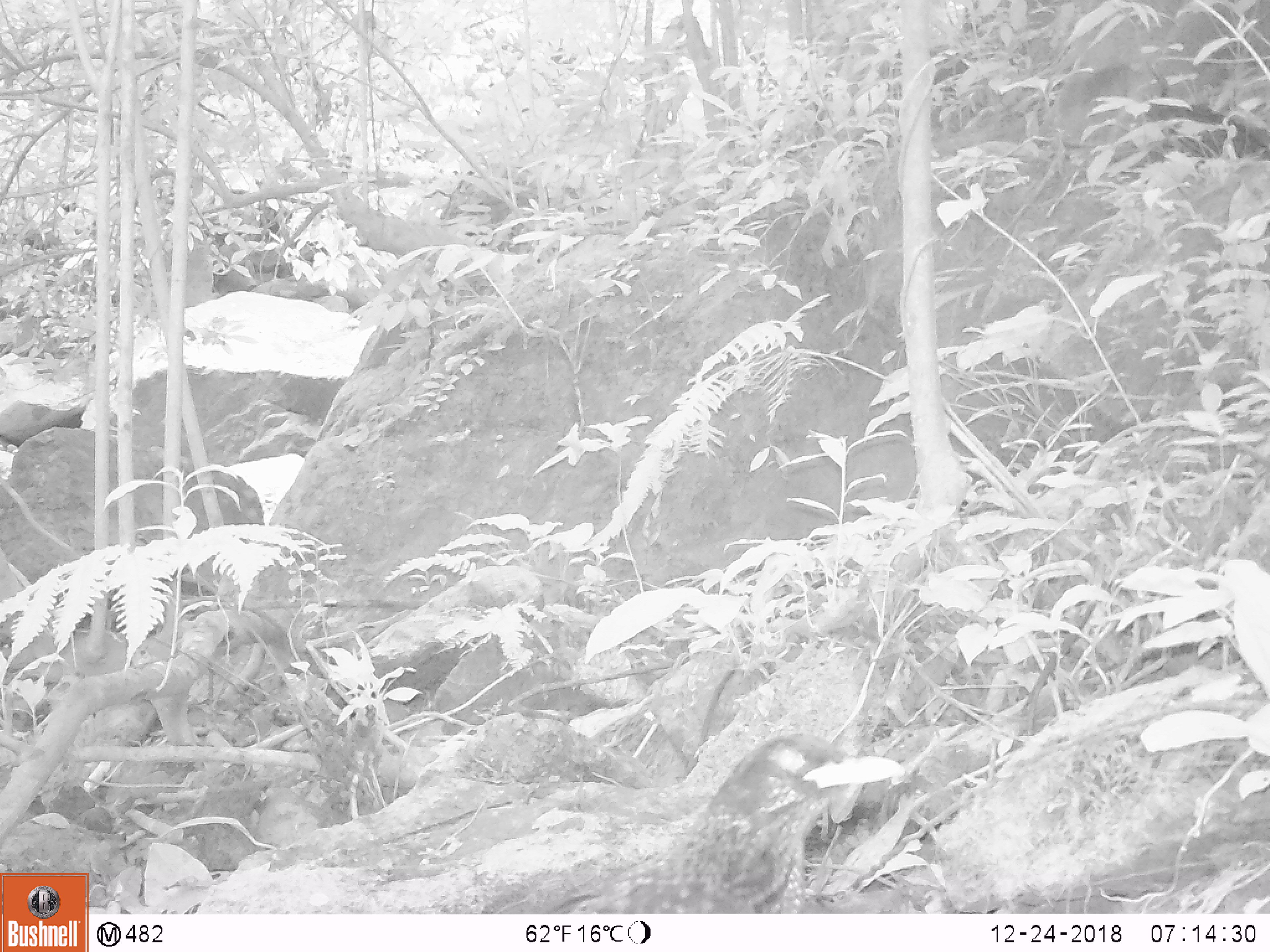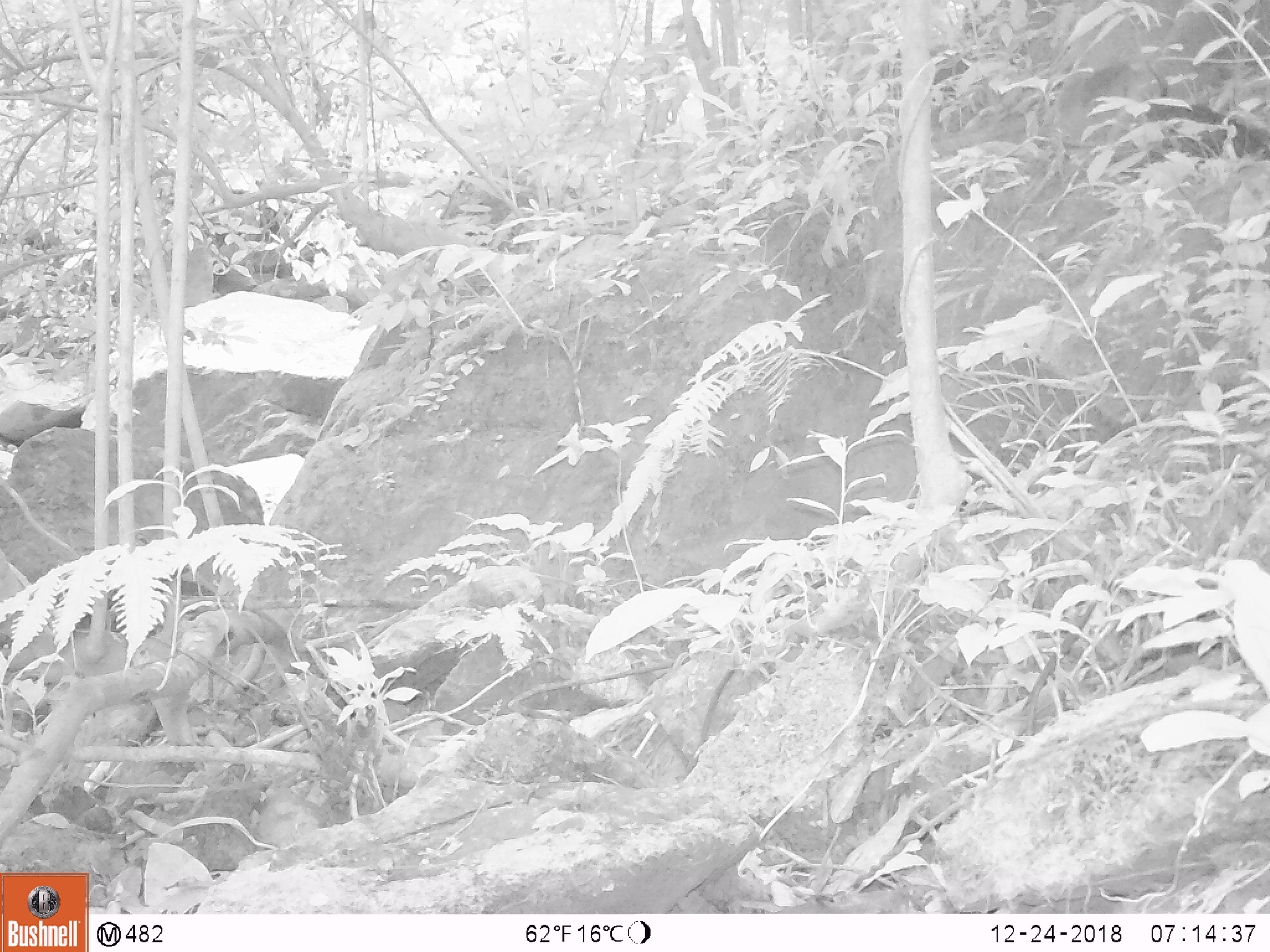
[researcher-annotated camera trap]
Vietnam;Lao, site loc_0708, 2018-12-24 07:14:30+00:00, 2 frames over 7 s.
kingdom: Animalia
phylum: Chordata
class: Aves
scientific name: Aves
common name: bird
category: unidentified bird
Unidentified bird (bird) (Aves). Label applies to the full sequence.